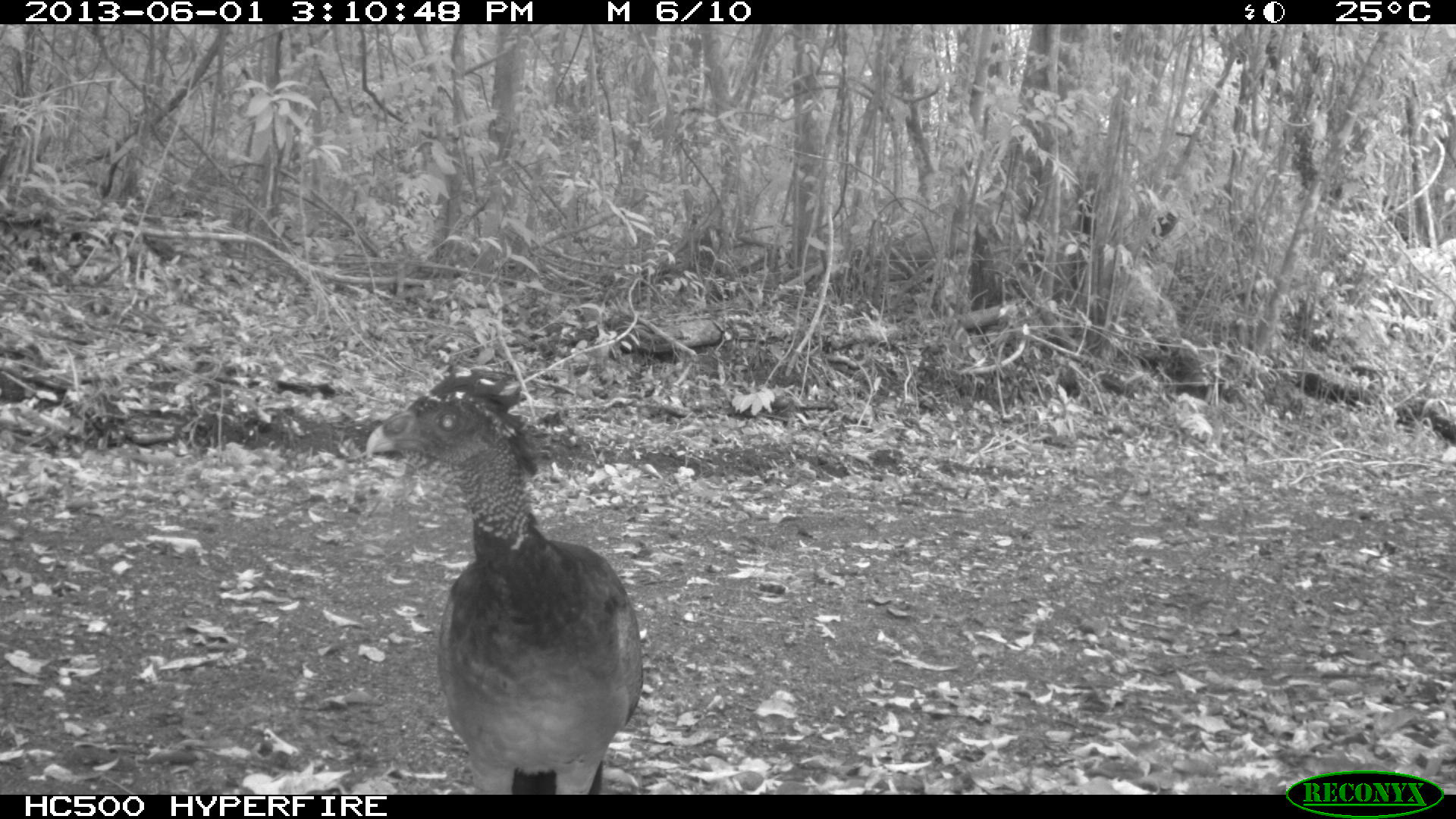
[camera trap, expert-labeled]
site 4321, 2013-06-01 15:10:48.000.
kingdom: Animalia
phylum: Chordata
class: Aves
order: Galliformes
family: Cracidae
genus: Crax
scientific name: Crax rubra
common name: great curassow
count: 1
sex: female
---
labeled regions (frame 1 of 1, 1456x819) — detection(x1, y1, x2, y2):
crax rubra: detection(366, 364, 643, 794)